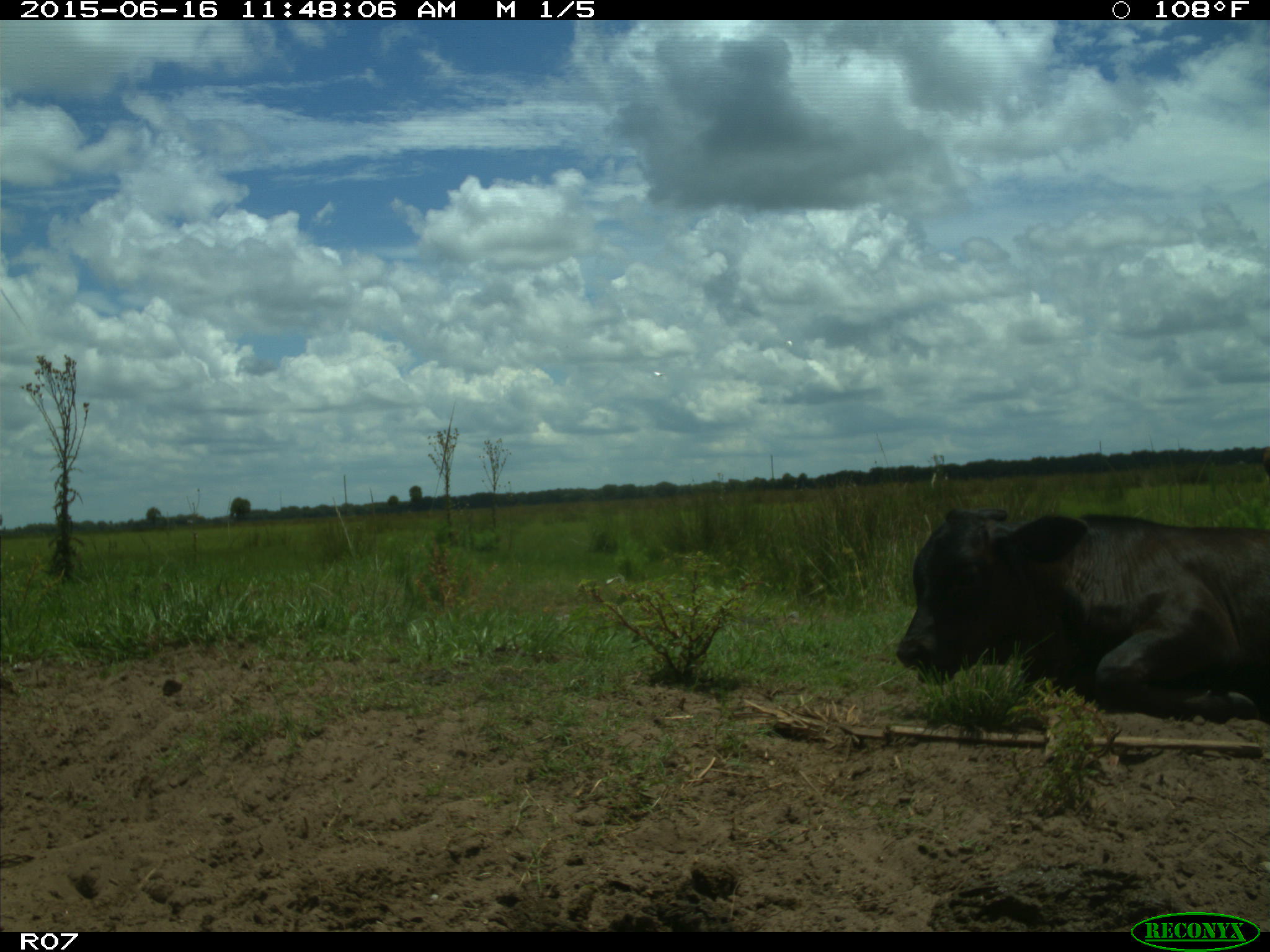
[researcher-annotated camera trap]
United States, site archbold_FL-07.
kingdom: Animalia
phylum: Chordata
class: Mammalia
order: Artiodactyla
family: Bovidae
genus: Bos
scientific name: Bos taurus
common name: domestic cow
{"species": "Bos taurus (domestic cow)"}